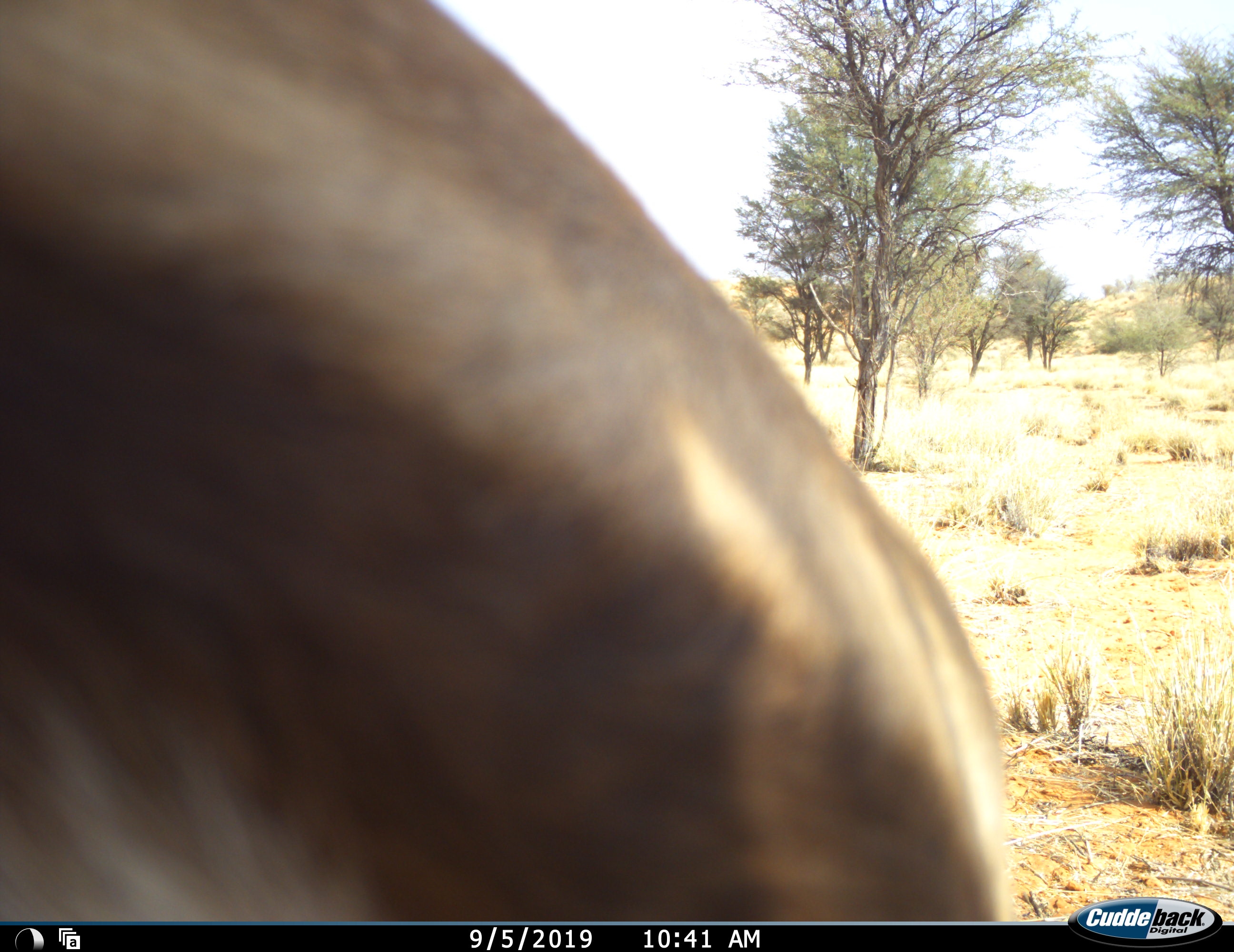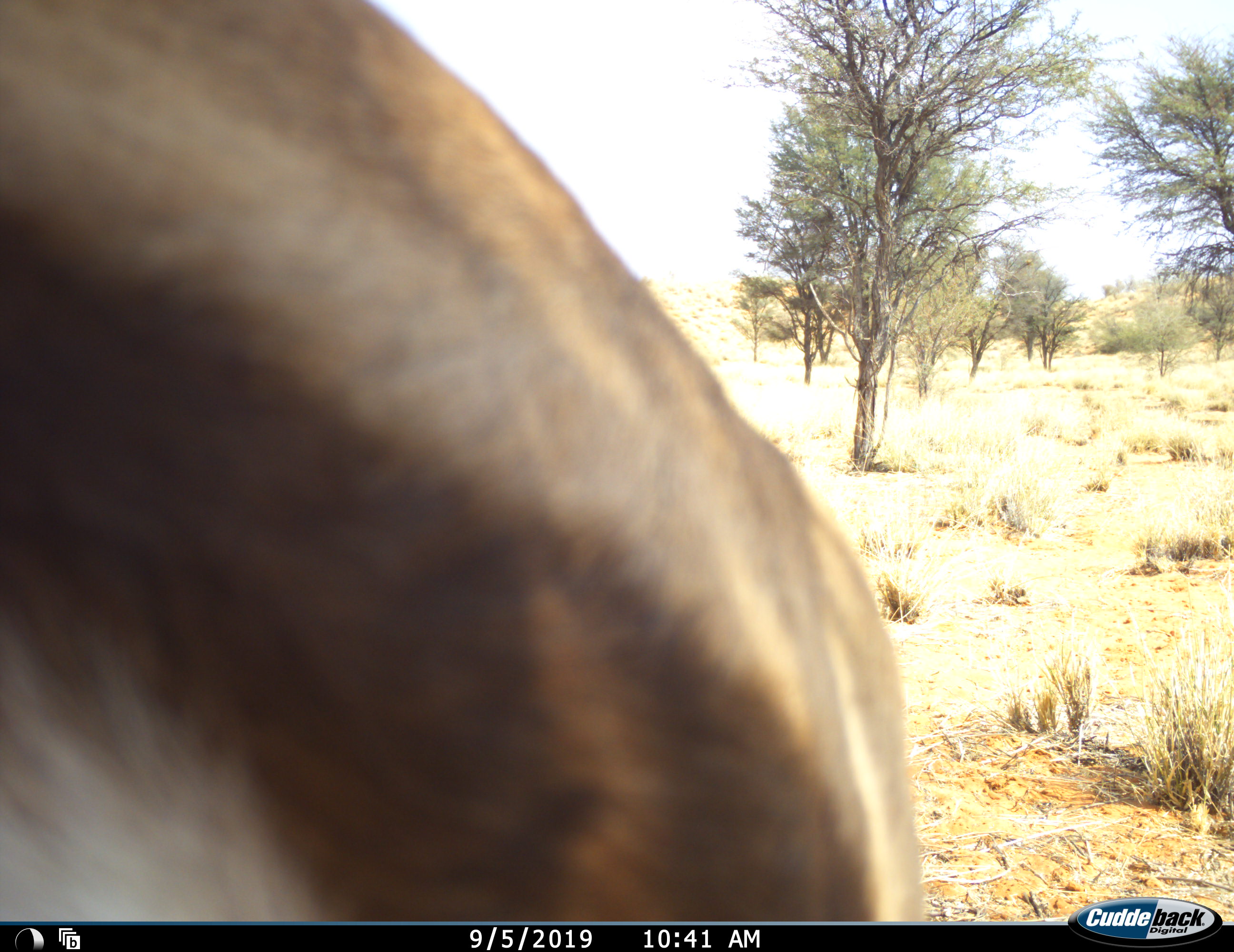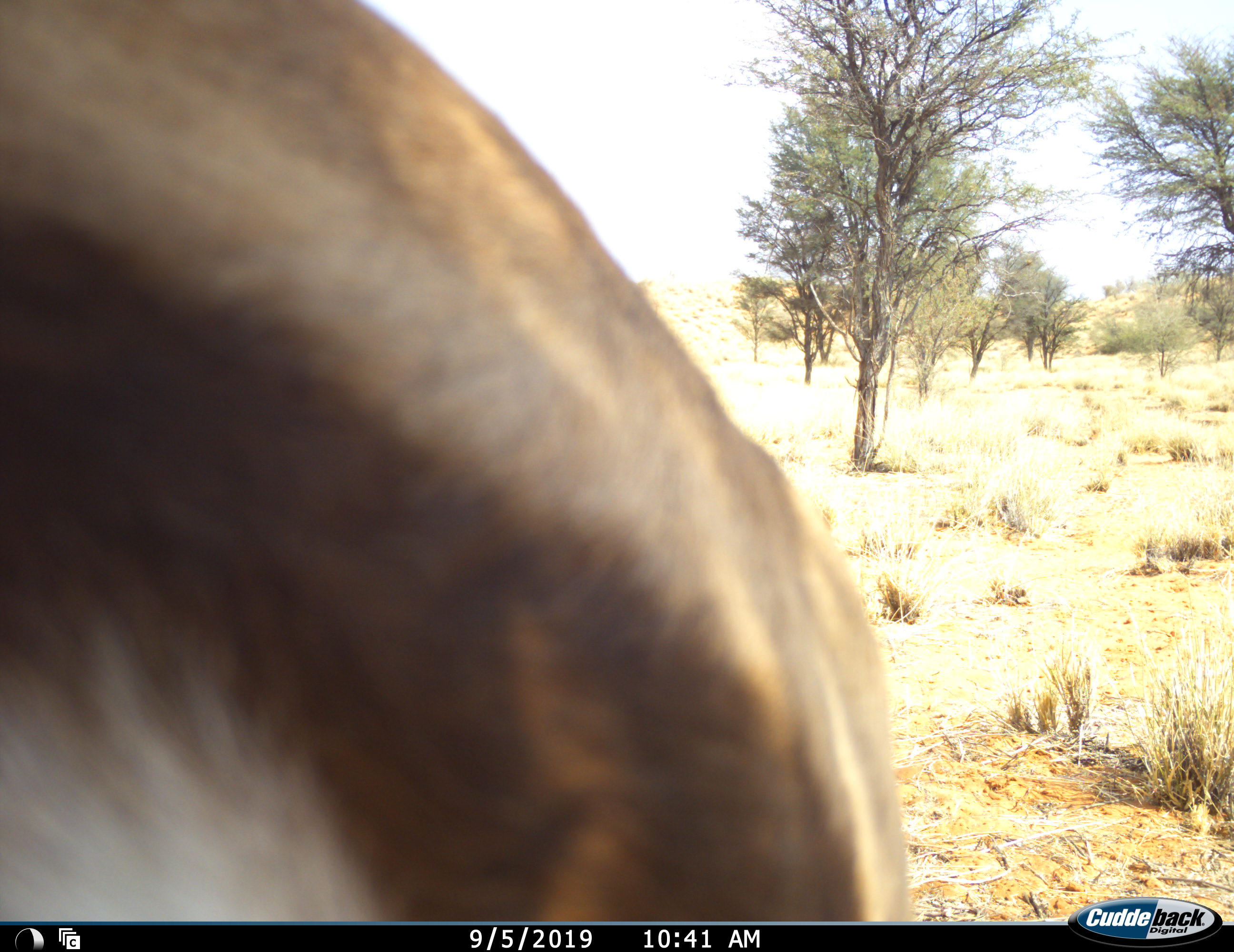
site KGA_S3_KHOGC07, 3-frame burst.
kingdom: Animalia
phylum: Chordata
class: Mammalia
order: Artiodactyla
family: Bovidae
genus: Antidorcas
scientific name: Antidorcas marsupialis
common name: springbok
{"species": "springbok (Antidorcas marsupialis)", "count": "1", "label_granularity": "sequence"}